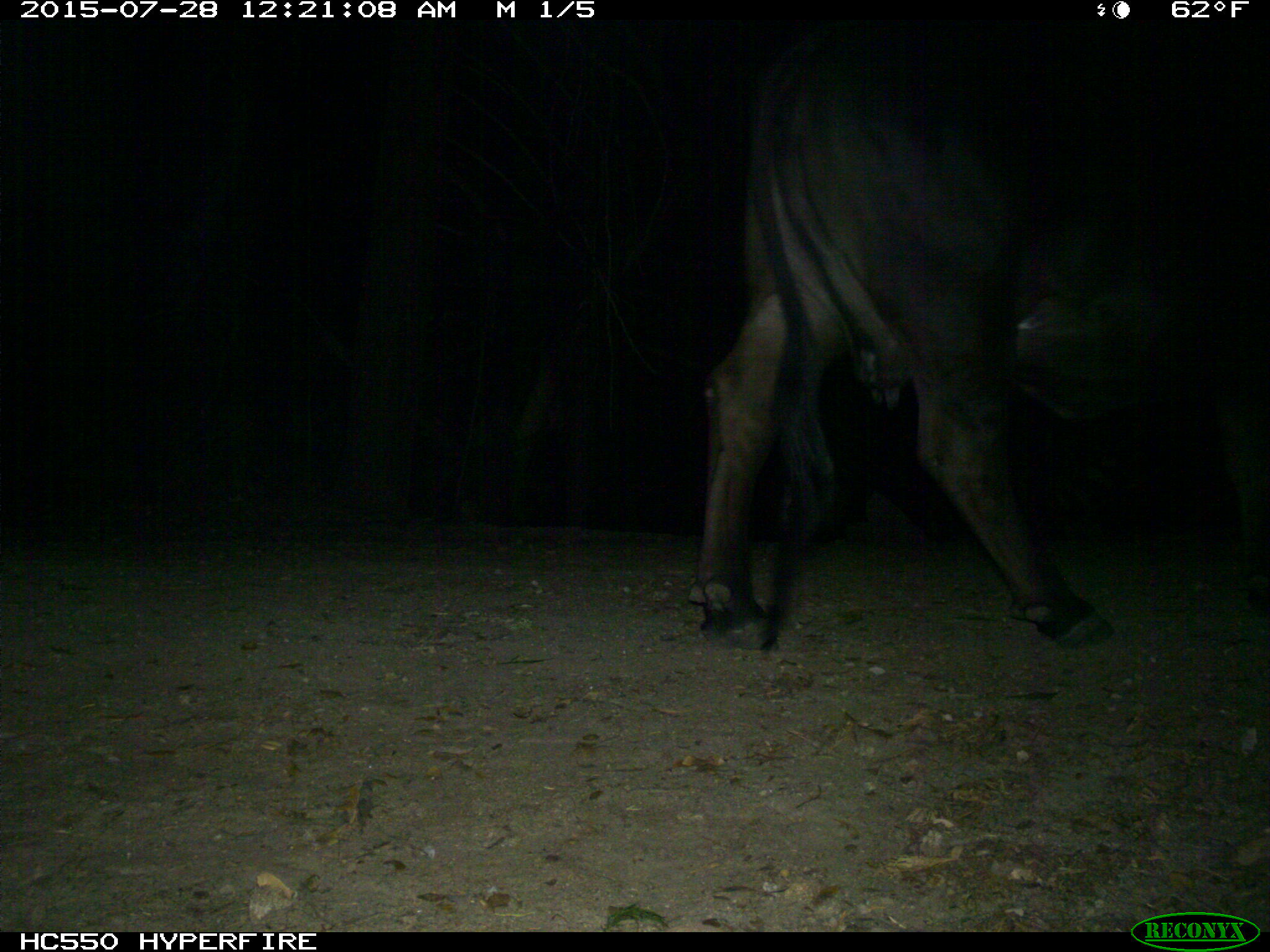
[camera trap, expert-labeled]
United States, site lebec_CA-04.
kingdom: Animalia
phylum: Chordata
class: Mammalia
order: Artiodactyla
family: Bovidae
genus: Bos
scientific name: Bos taurus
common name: domestic cow